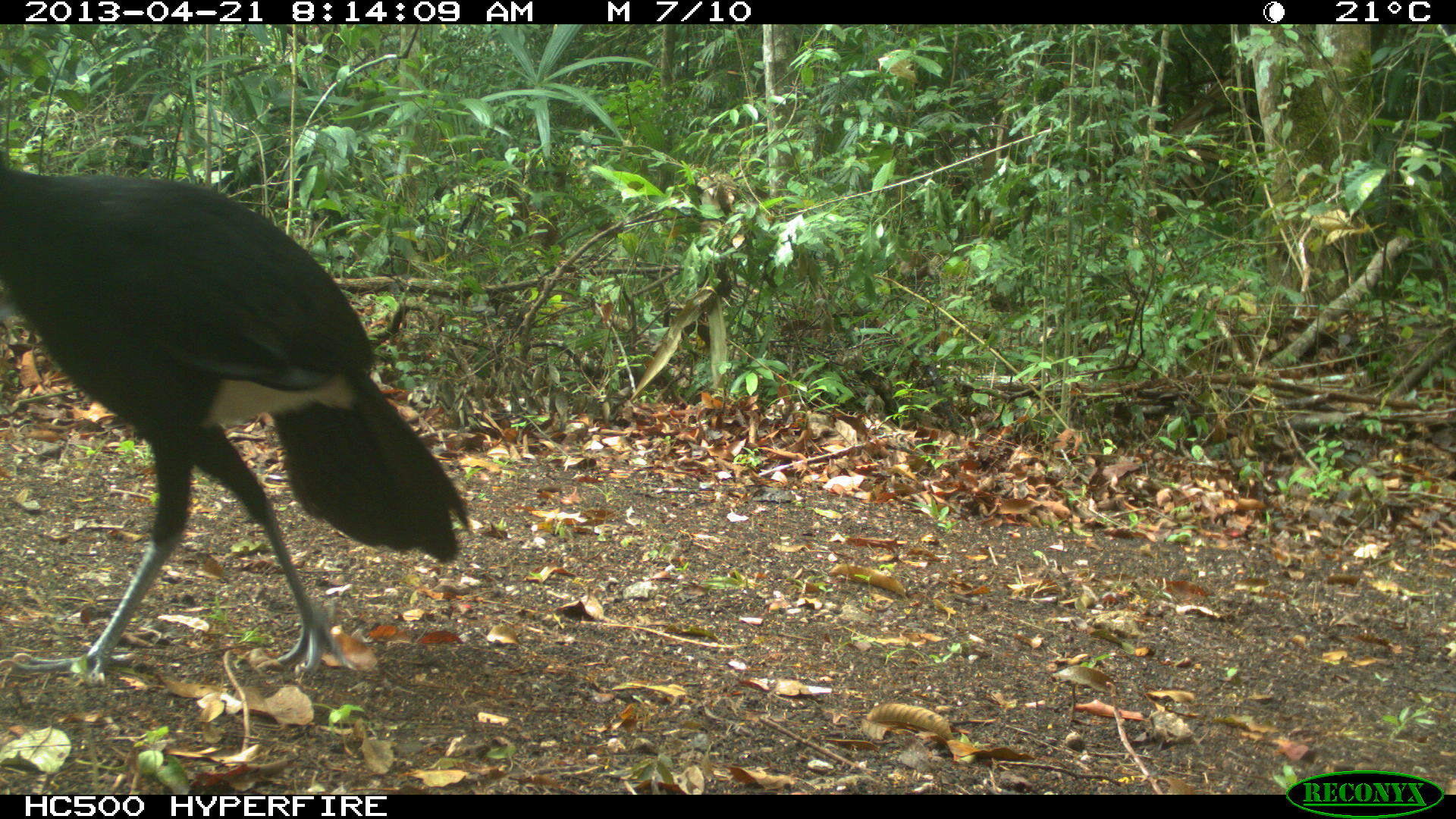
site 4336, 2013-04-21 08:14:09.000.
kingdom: Animalia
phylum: Chordata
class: Aves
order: Galliformes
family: Cracidae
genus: Crax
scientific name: Crax rubra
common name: great curassow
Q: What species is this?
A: Crax rubra (great curassow).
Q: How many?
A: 1.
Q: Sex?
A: Male.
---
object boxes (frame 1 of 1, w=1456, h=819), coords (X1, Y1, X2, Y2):
crax rubra: (0, 150, 471, 683)